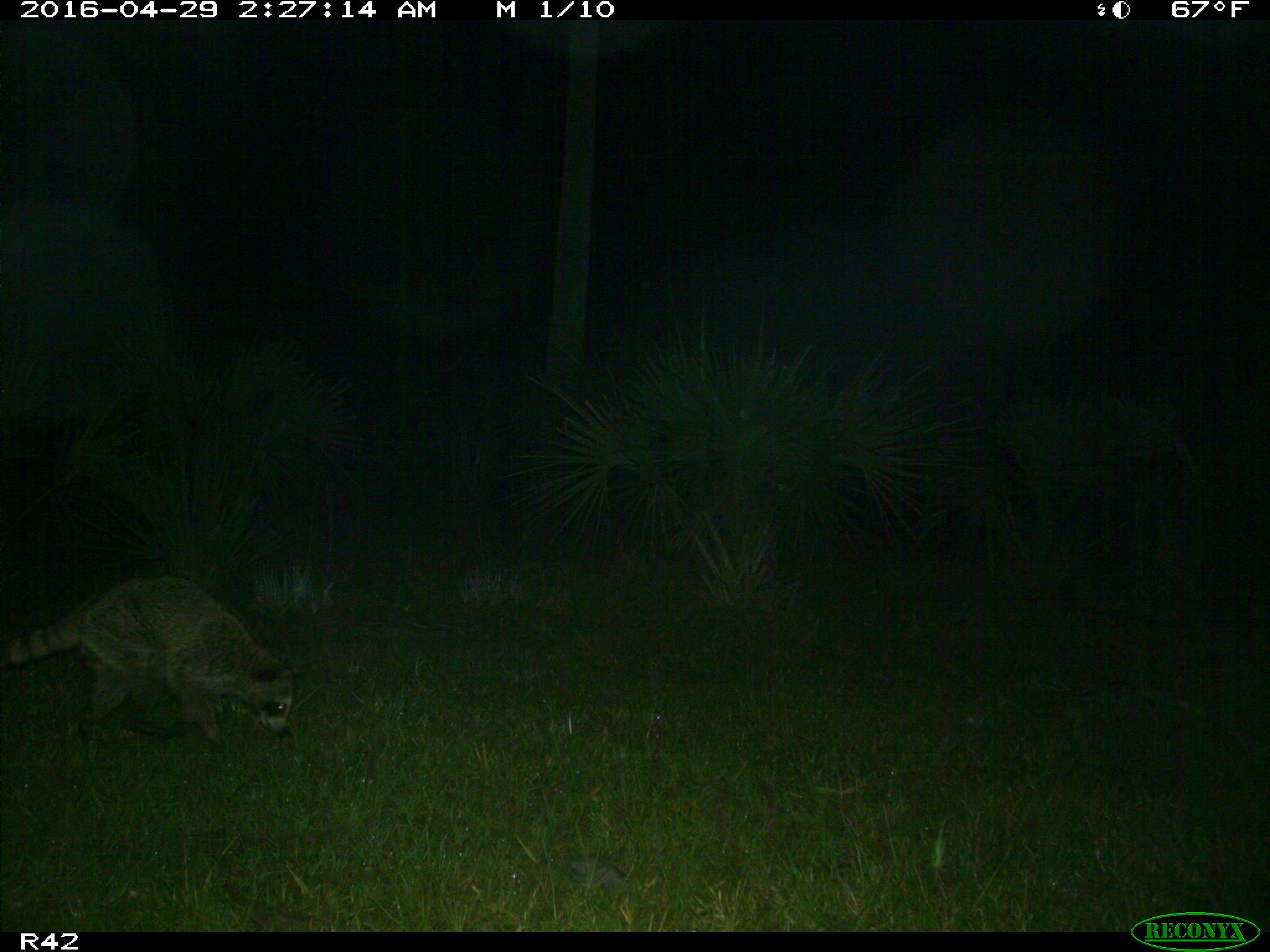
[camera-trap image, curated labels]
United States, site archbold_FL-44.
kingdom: Animalia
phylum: Chordata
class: Mammalia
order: Carnivora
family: Procyonidae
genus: Procyon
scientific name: Procyon lotor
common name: common raccoon